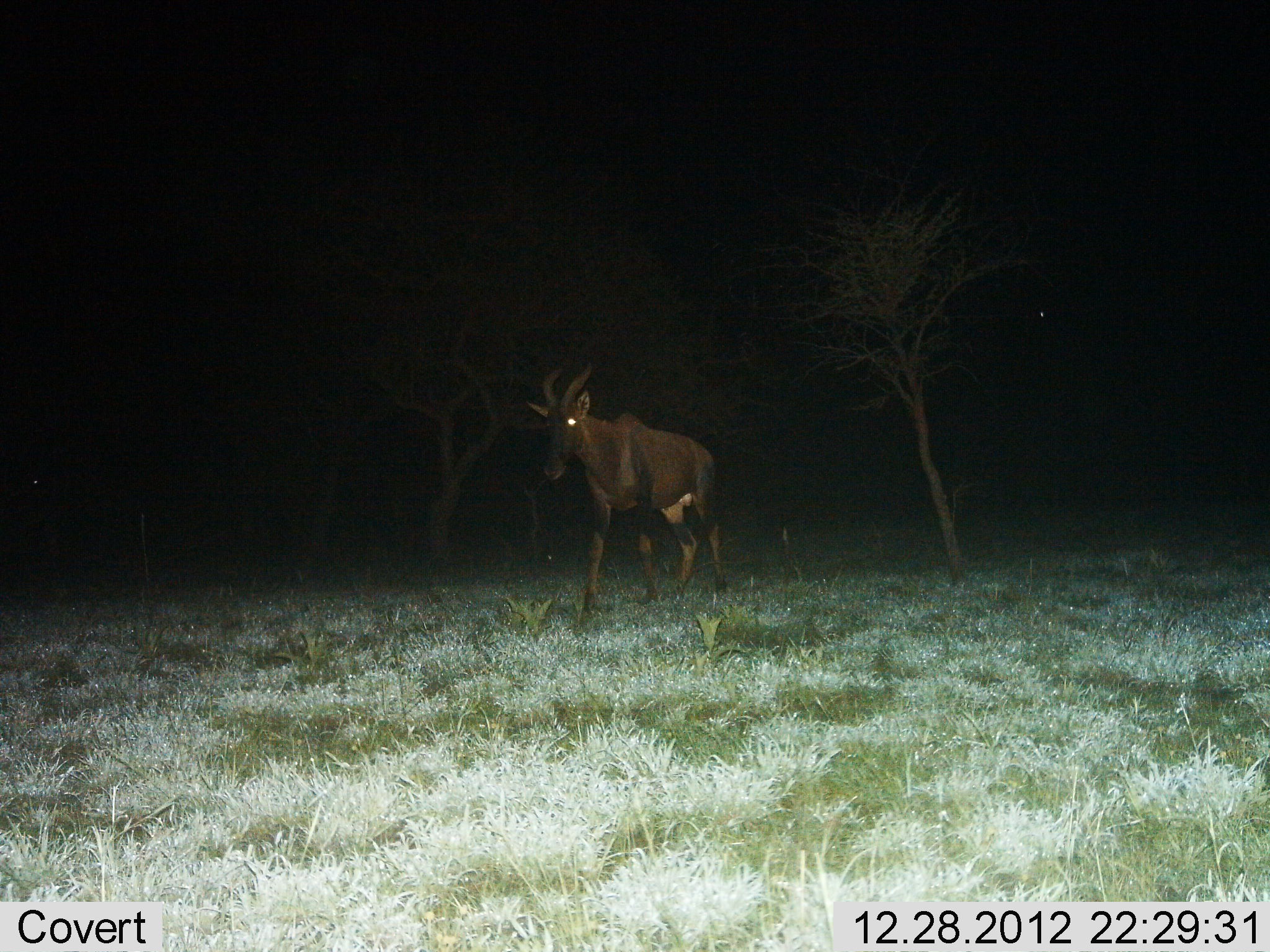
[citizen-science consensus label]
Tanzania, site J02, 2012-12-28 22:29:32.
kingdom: Animalia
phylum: Chordata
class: Mammalia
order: Artiodactyla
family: Bovidae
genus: Damaliscus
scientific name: Damaliscus lunatus jimela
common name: topi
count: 1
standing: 6%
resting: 0%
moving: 94%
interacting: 0%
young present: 0%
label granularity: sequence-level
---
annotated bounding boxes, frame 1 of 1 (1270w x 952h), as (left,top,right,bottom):
animal: (526,365,732,636)